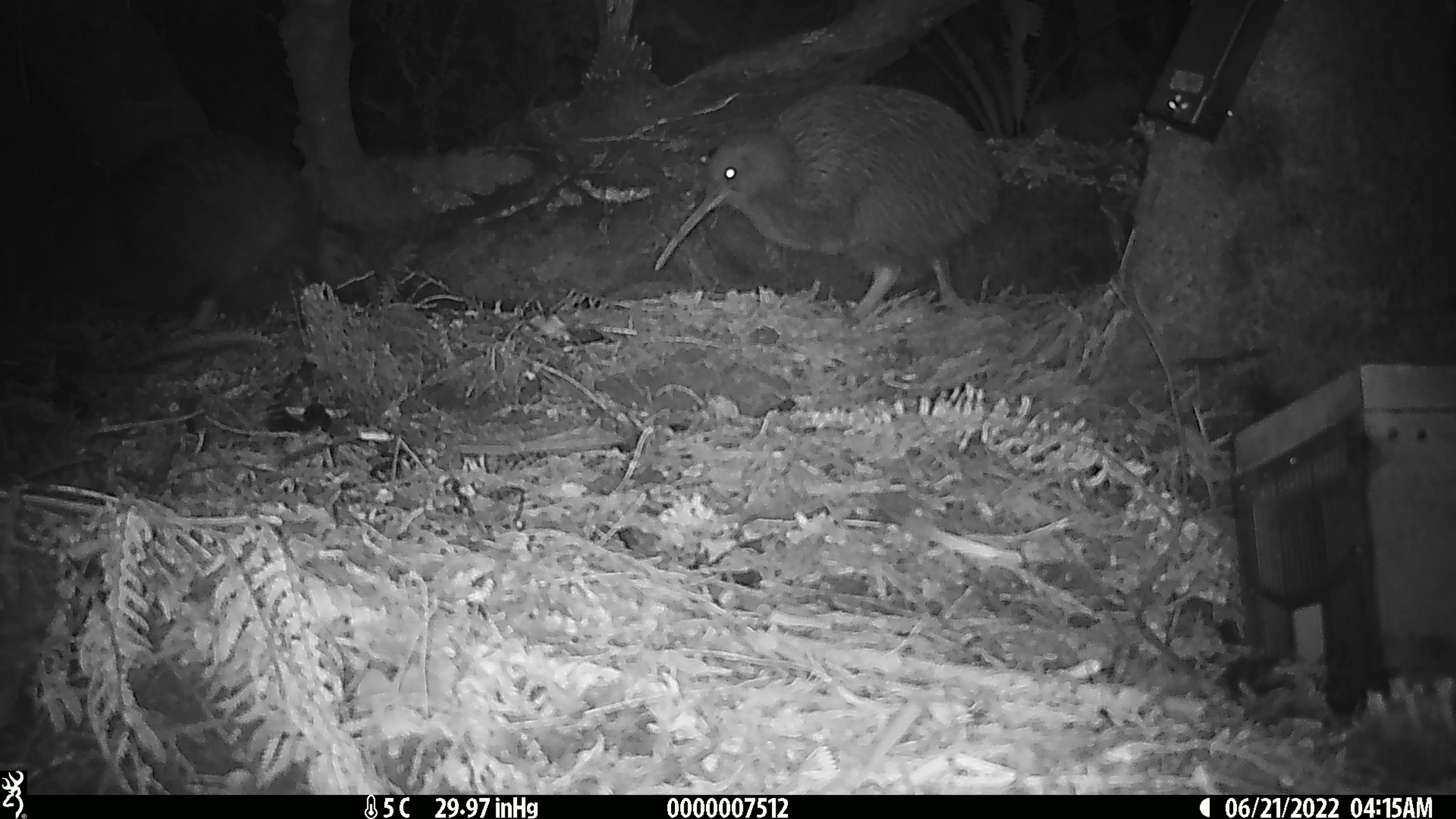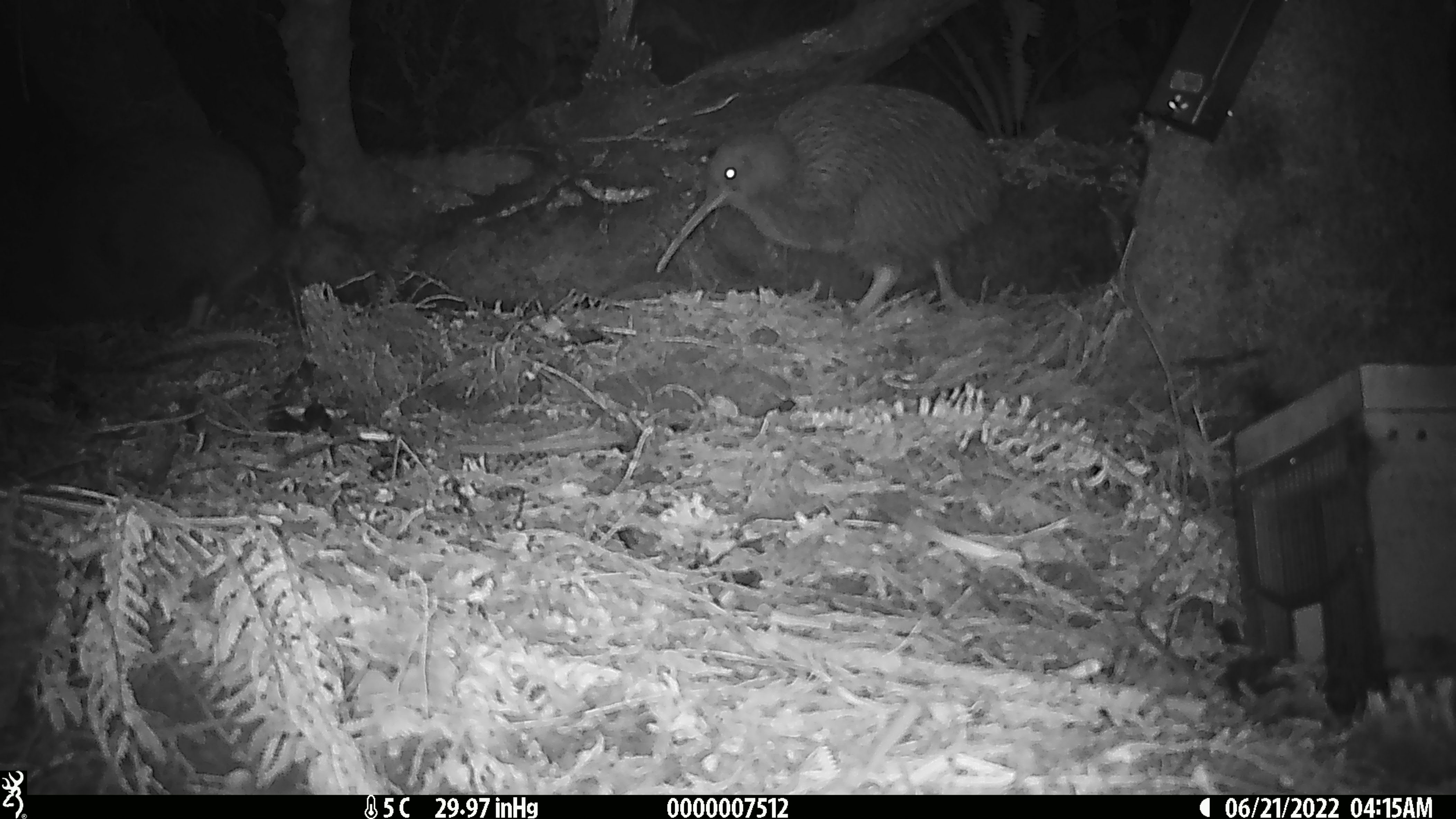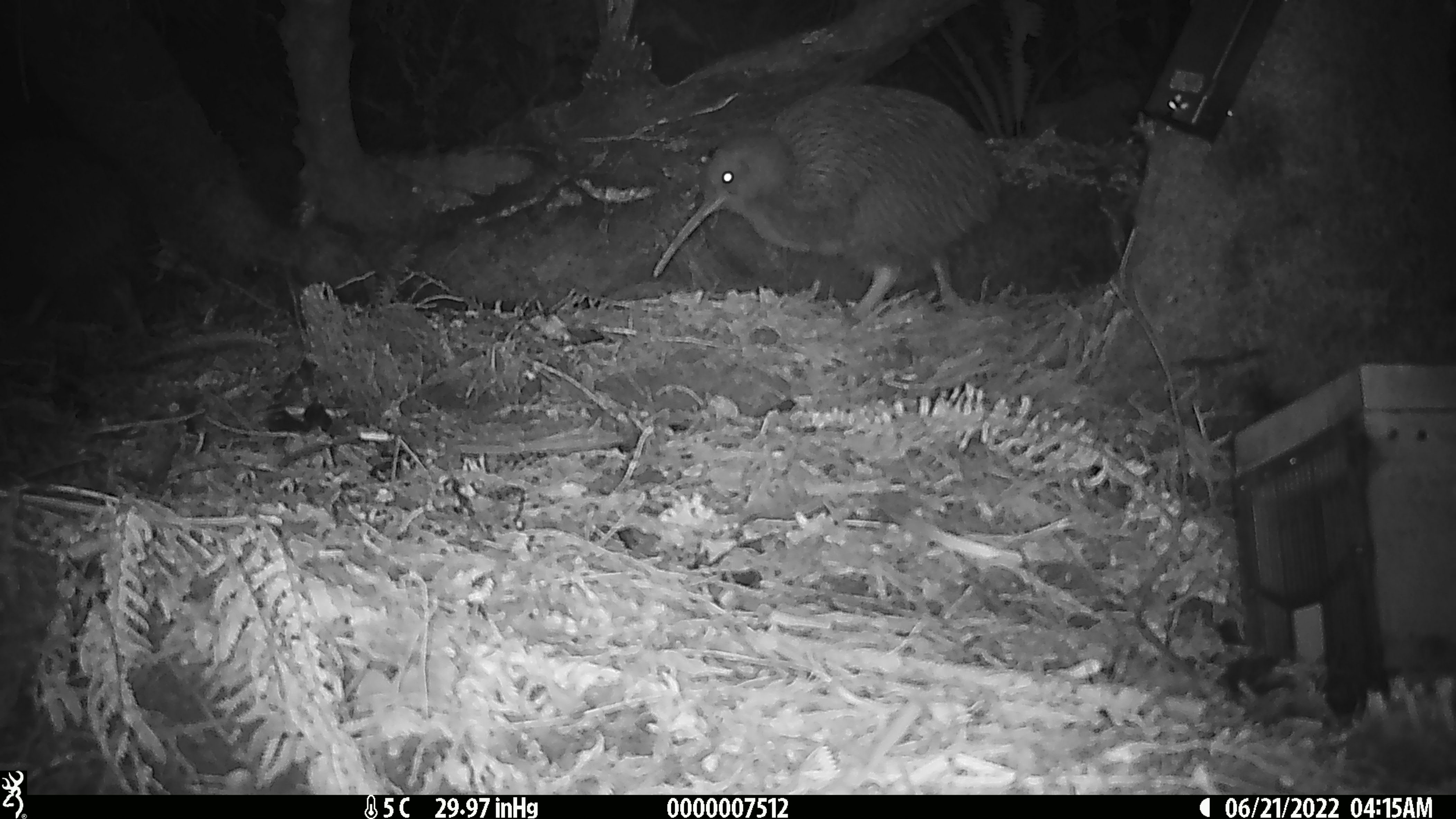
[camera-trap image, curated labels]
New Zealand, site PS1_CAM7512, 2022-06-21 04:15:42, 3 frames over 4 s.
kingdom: Animalia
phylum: Chordata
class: Aves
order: Apterygiformes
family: Apterygidae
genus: Apteryx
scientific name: Apteryx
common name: kiwi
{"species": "kiwi (Apteryx)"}